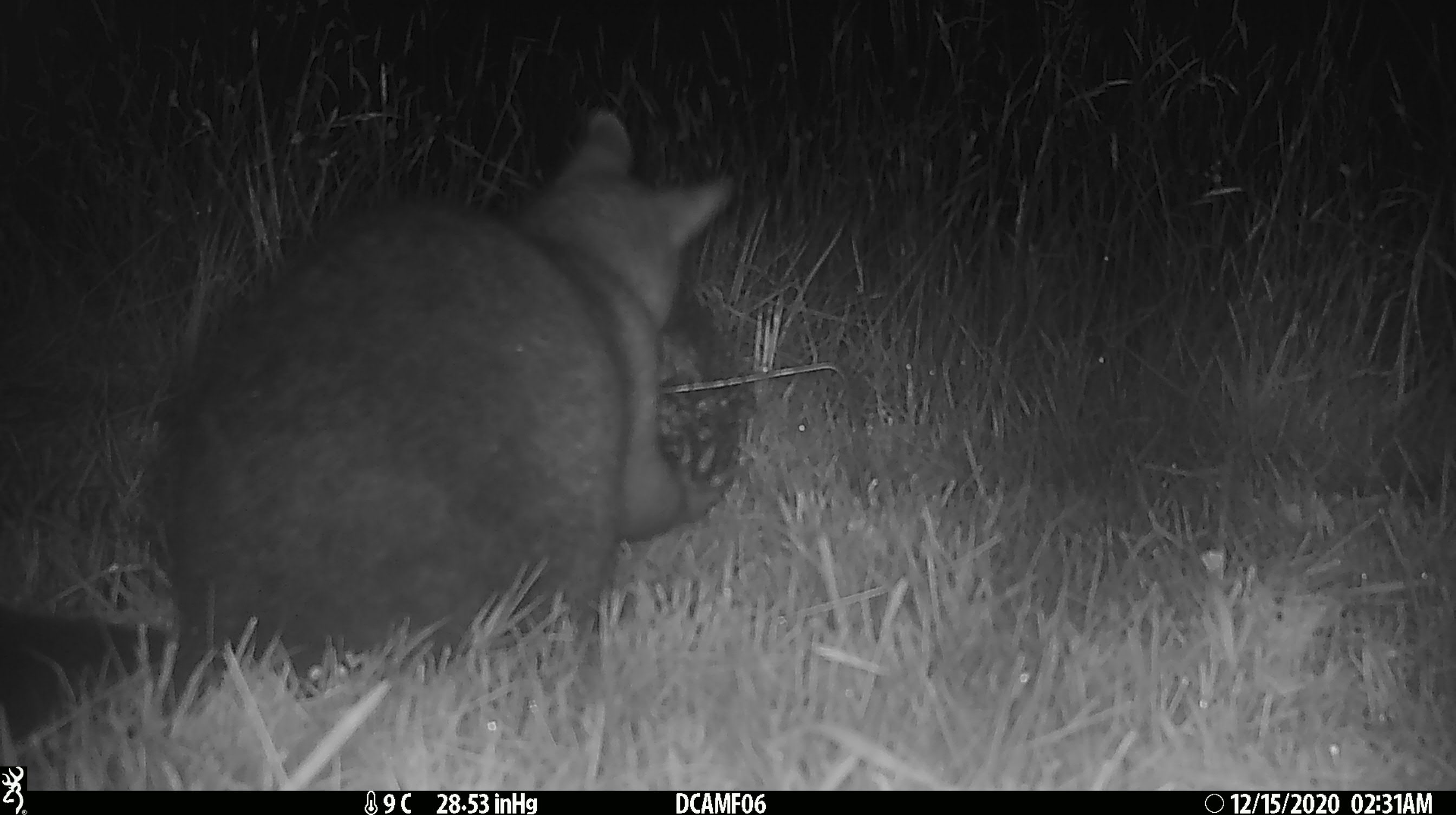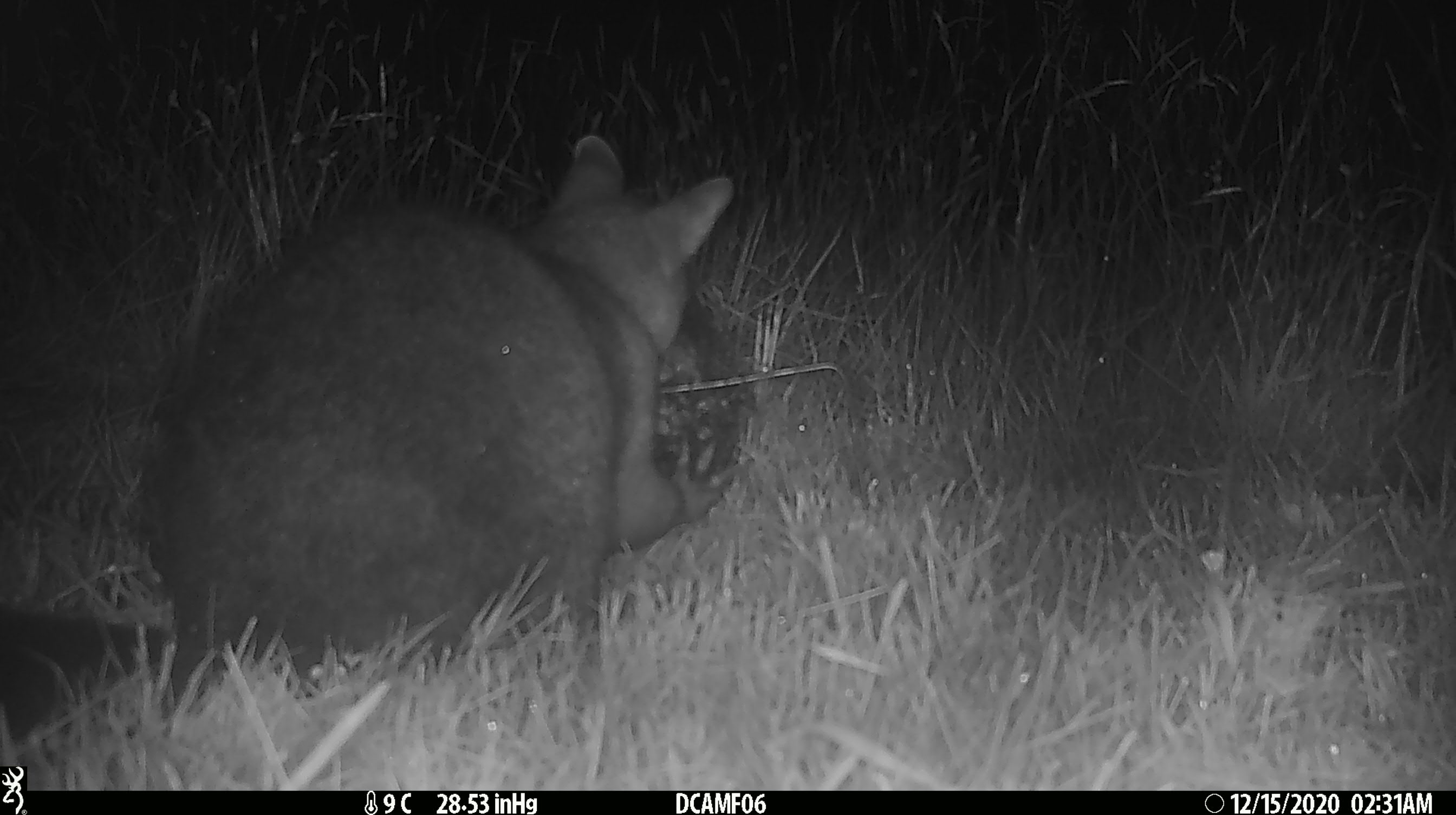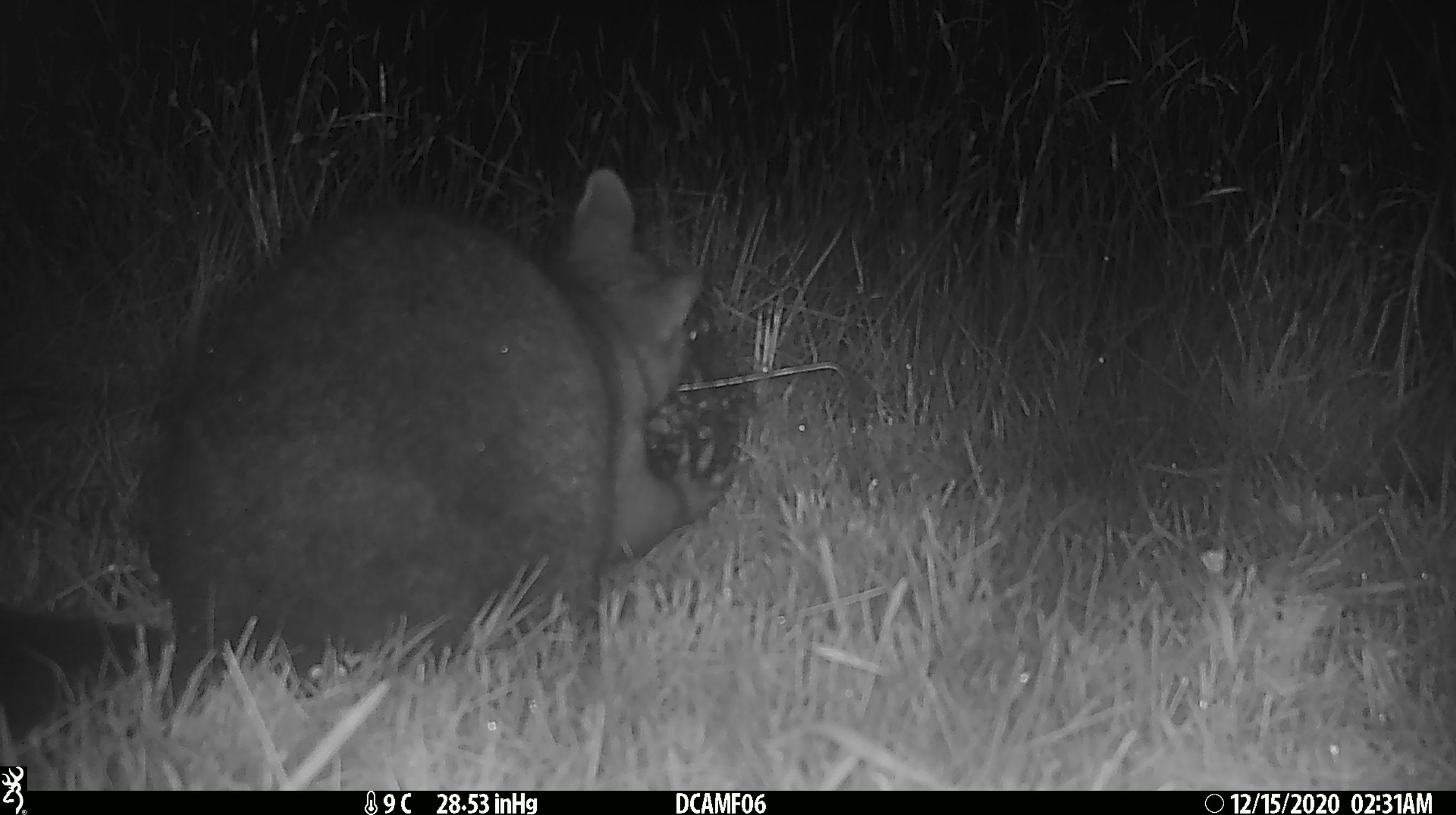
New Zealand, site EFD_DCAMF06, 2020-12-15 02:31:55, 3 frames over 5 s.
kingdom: Animalia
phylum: Chordata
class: Mammalia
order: Diprotodontia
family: Phalangeridae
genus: Trichosurus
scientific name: Trichosurus vulpecula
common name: common brushtail possum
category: possum